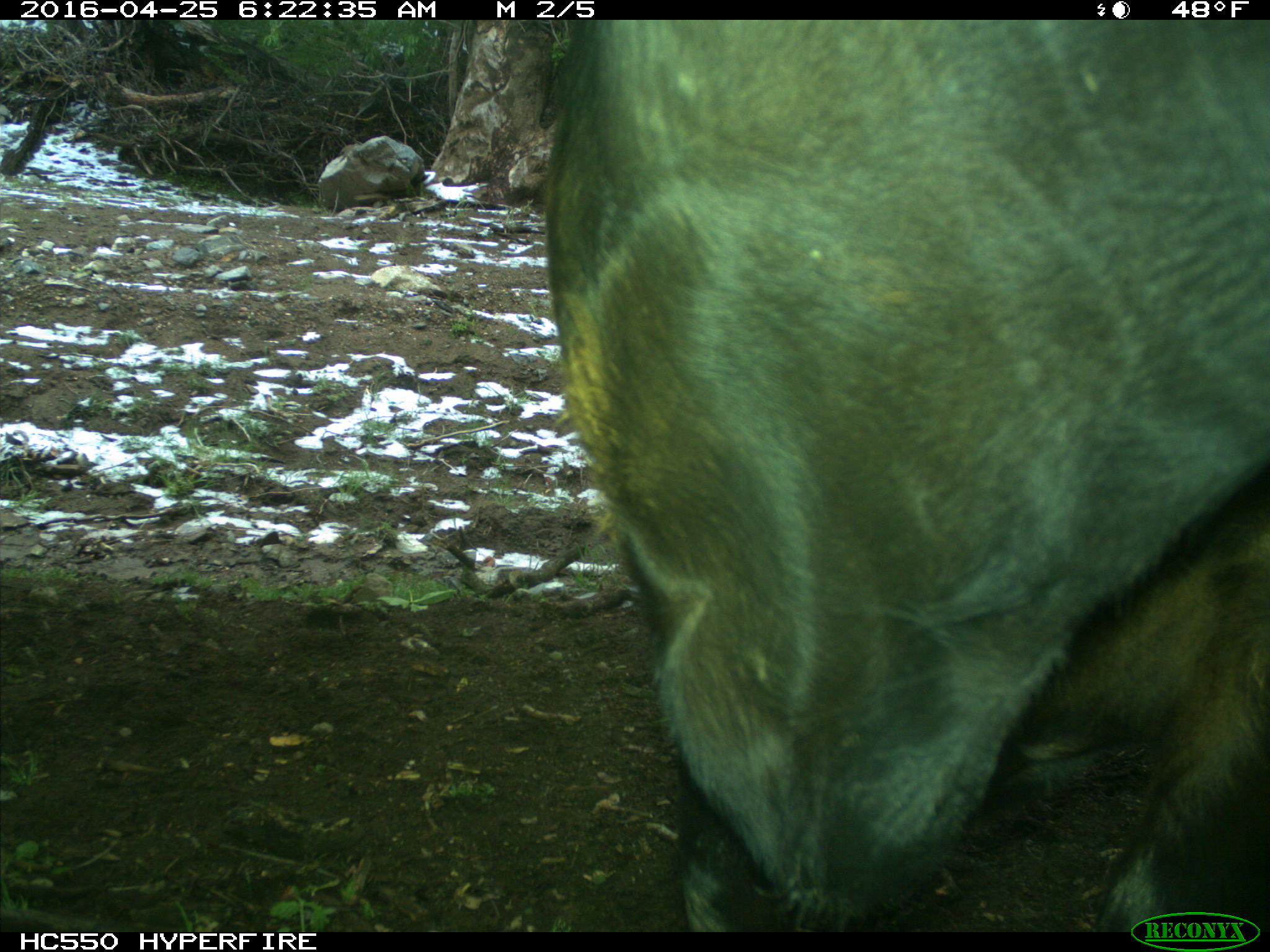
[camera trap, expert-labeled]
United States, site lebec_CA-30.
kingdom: Animalia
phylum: Chordata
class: Mammalia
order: Artiodactyla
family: Bovidae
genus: Bos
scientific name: Bos taurus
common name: domestic cow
Bos taurus (domestic cow).